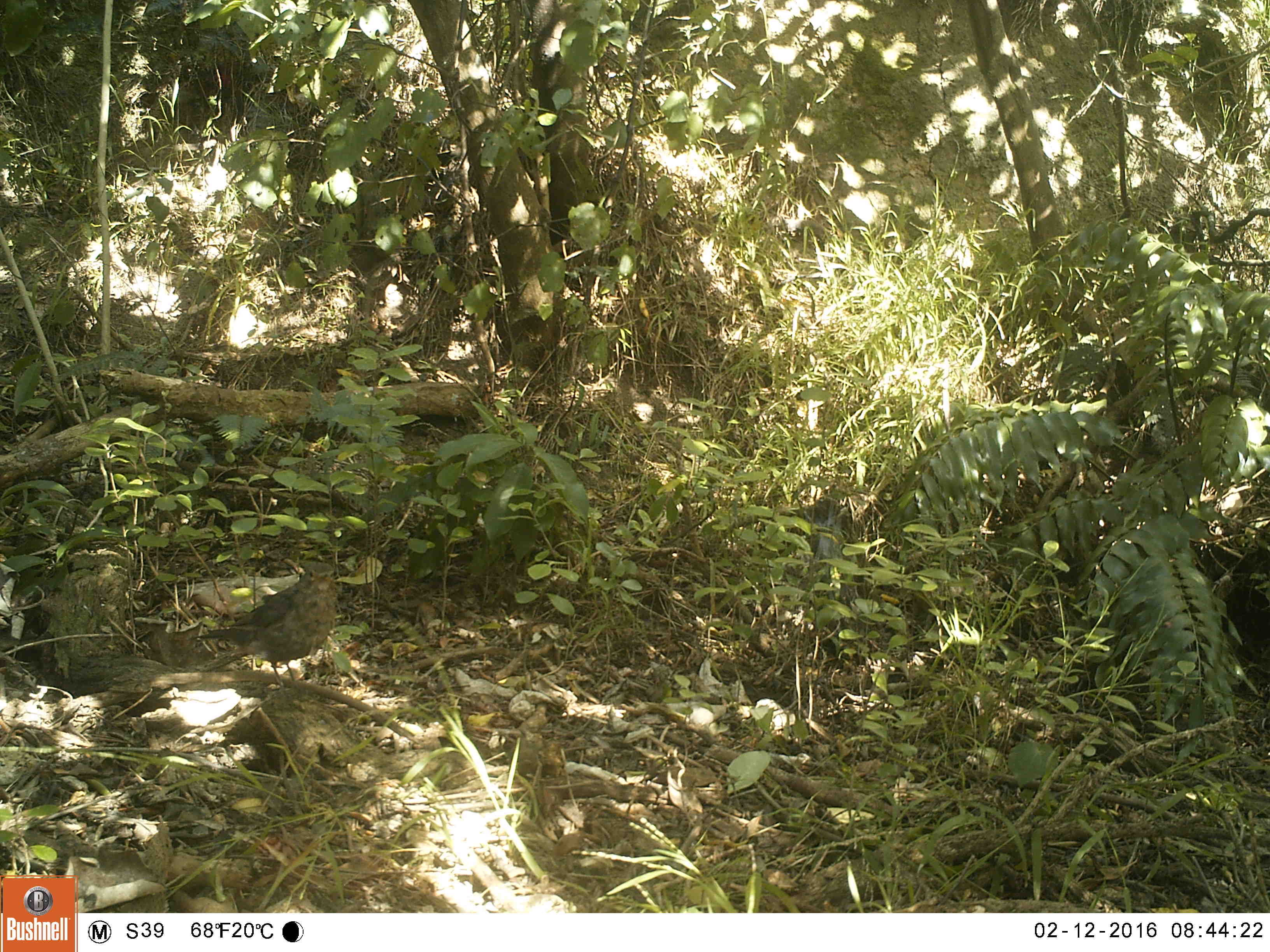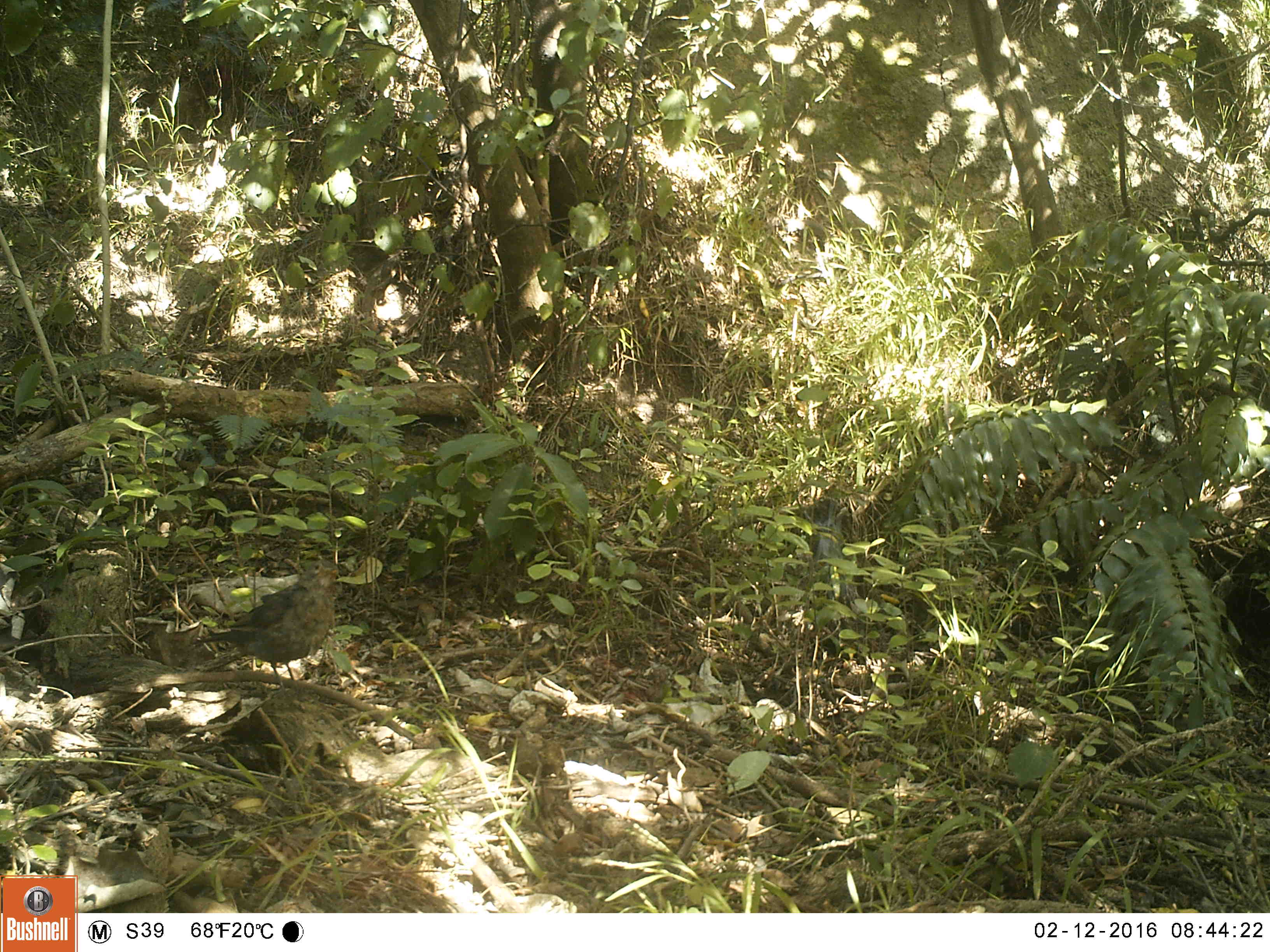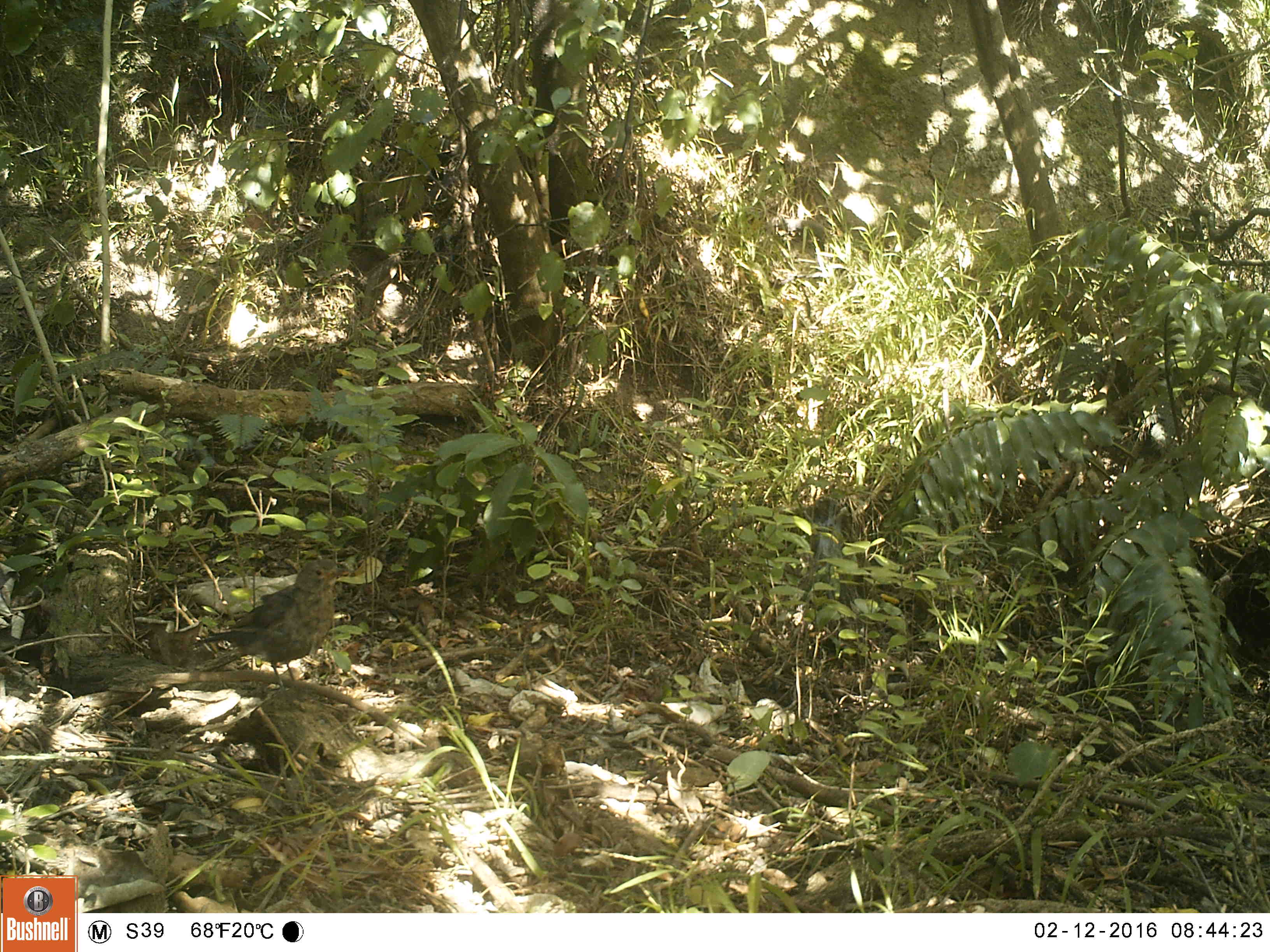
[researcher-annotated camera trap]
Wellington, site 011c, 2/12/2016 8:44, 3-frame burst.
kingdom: Animalia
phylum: Chordata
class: Aves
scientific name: Aves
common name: bird